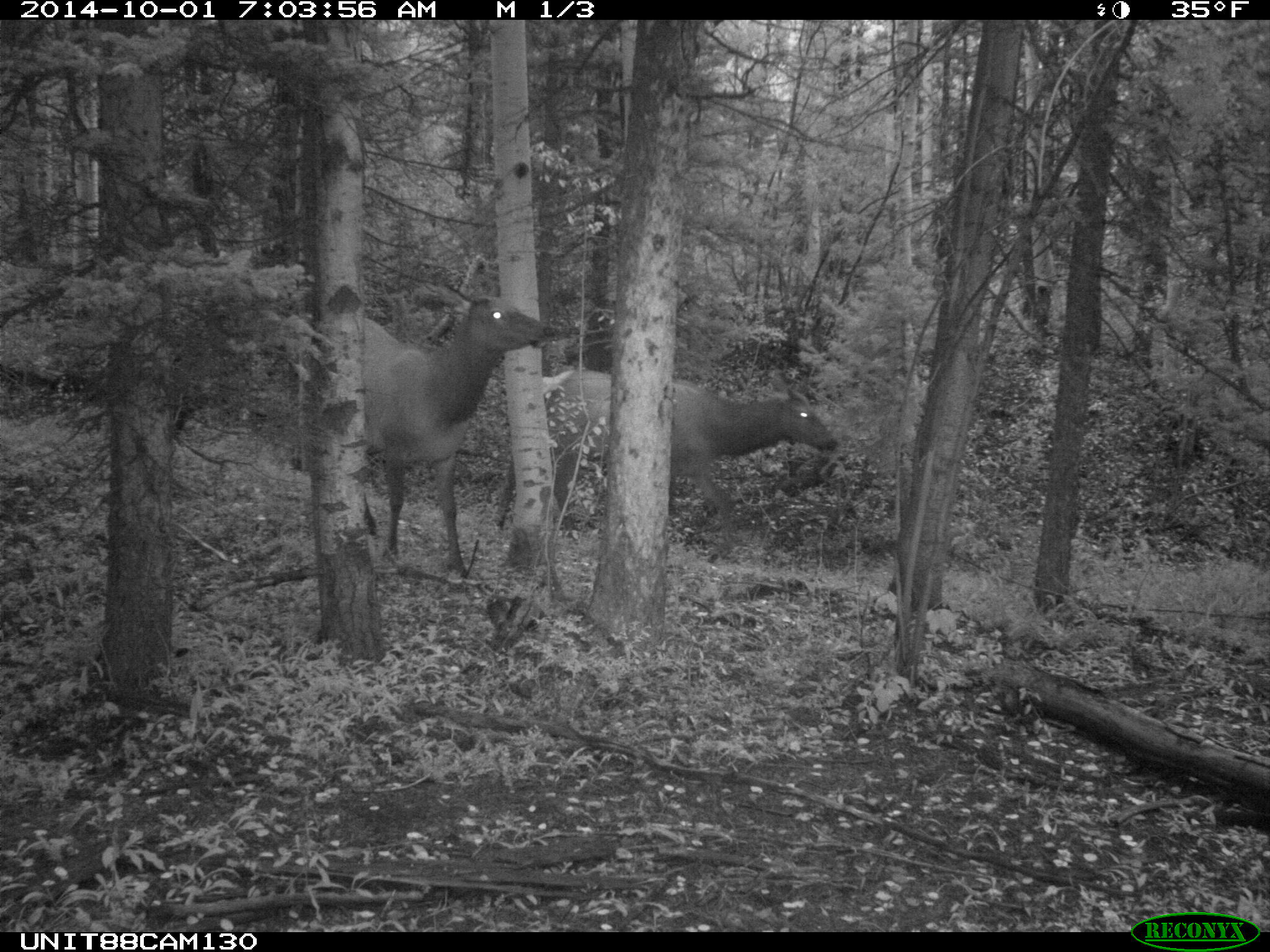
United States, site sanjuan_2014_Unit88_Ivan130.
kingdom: Animalia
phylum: Chordata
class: Mammalia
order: Artiodactyla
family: Cervidae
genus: Cervus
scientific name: Cervus elaphus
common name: red deer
Cervus elaphus (red deer).